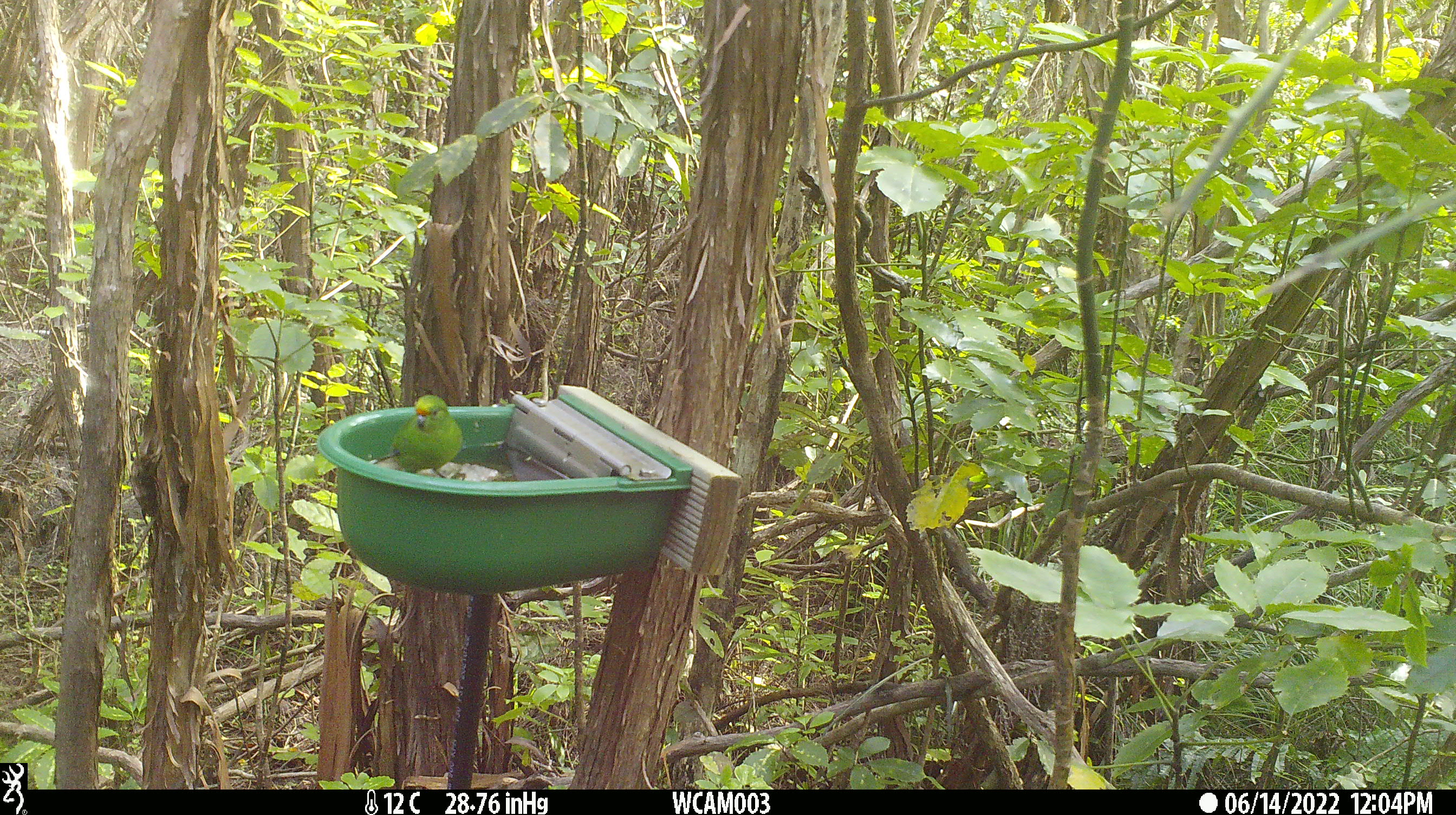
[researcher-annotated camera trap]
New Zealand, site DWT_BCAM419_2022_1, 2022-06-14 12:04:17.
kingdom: Animalia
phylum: Chordata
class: Aves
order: Psittaciformes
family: Psittaculidae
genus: Cyanoramphus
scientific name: Cyanoramphus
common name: parakeet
Parakeet (Cyanoramphus).